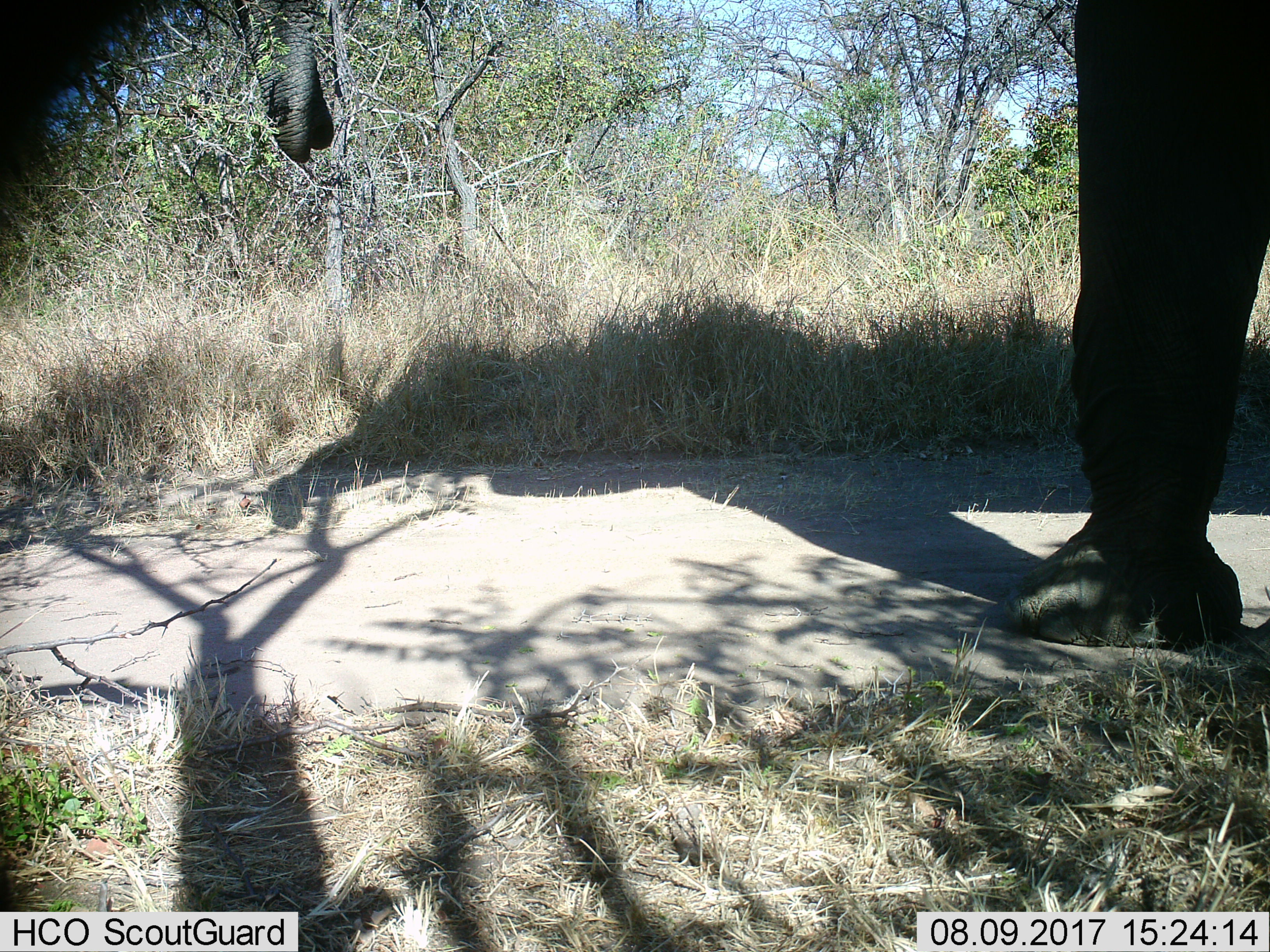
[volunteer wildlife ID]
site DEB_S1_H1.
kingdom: Animalia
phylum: Chordata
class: Mammalia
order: Proboscidea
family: Elephantidae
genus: Loxodonta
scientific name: Loxodonta africana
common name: african bush elephant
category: elephant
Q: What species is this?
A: Elephant (african bush elephant) (Loxodonta africana).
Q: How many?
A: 1.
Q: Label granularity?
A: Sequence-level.